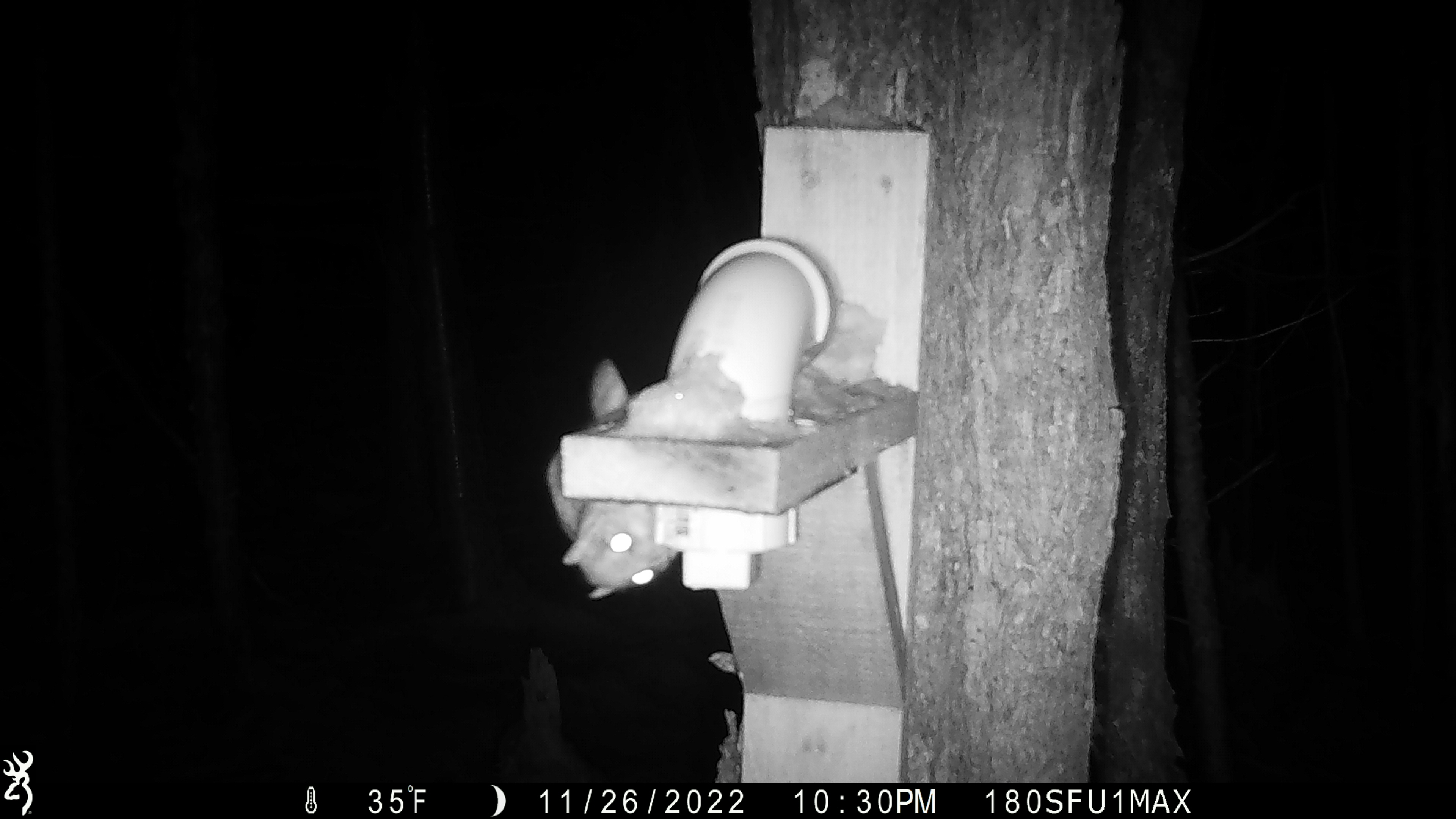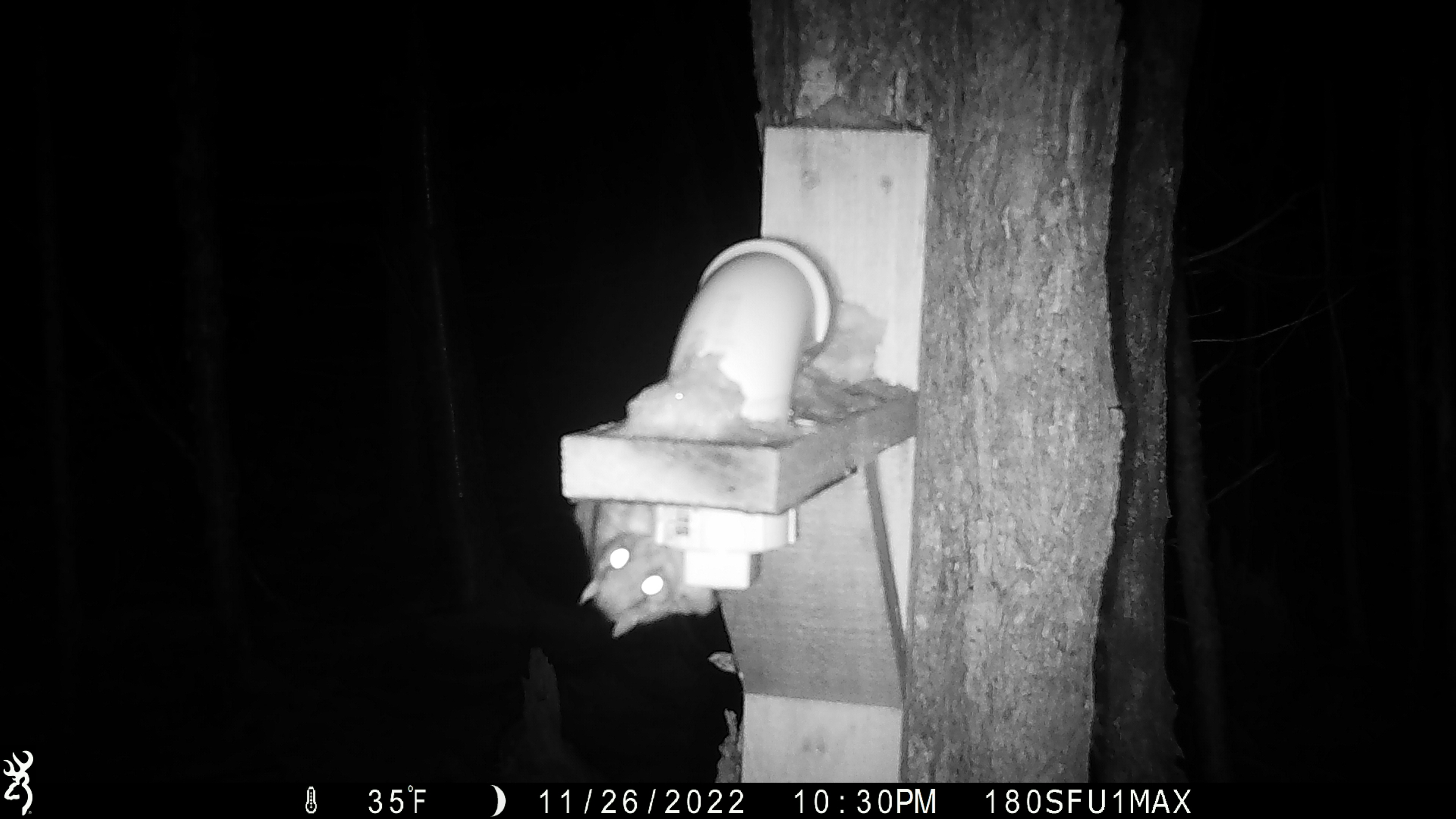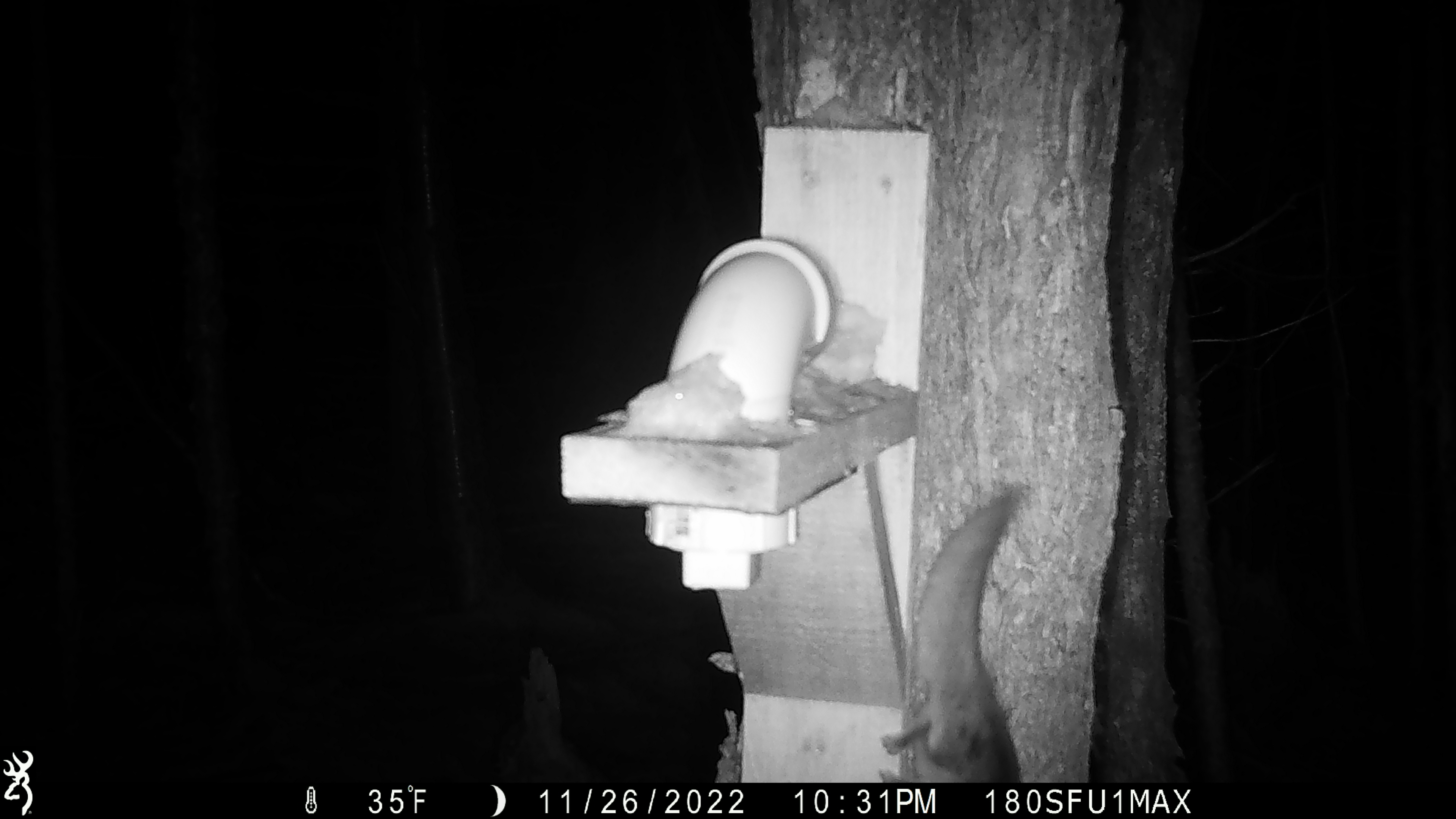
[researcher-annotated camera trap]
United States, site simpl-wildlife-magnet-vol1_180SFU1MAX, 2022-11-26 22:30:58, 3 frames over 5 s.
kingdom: Animalia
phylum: Chordata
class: Mammalia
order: Rodentia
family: Sciuridae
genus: Glaucomys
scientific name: Glaucomys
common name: flying squirrel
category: flying squirrel sp.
Flying squirrel sp. (flying squirrel) (Glaucomys).